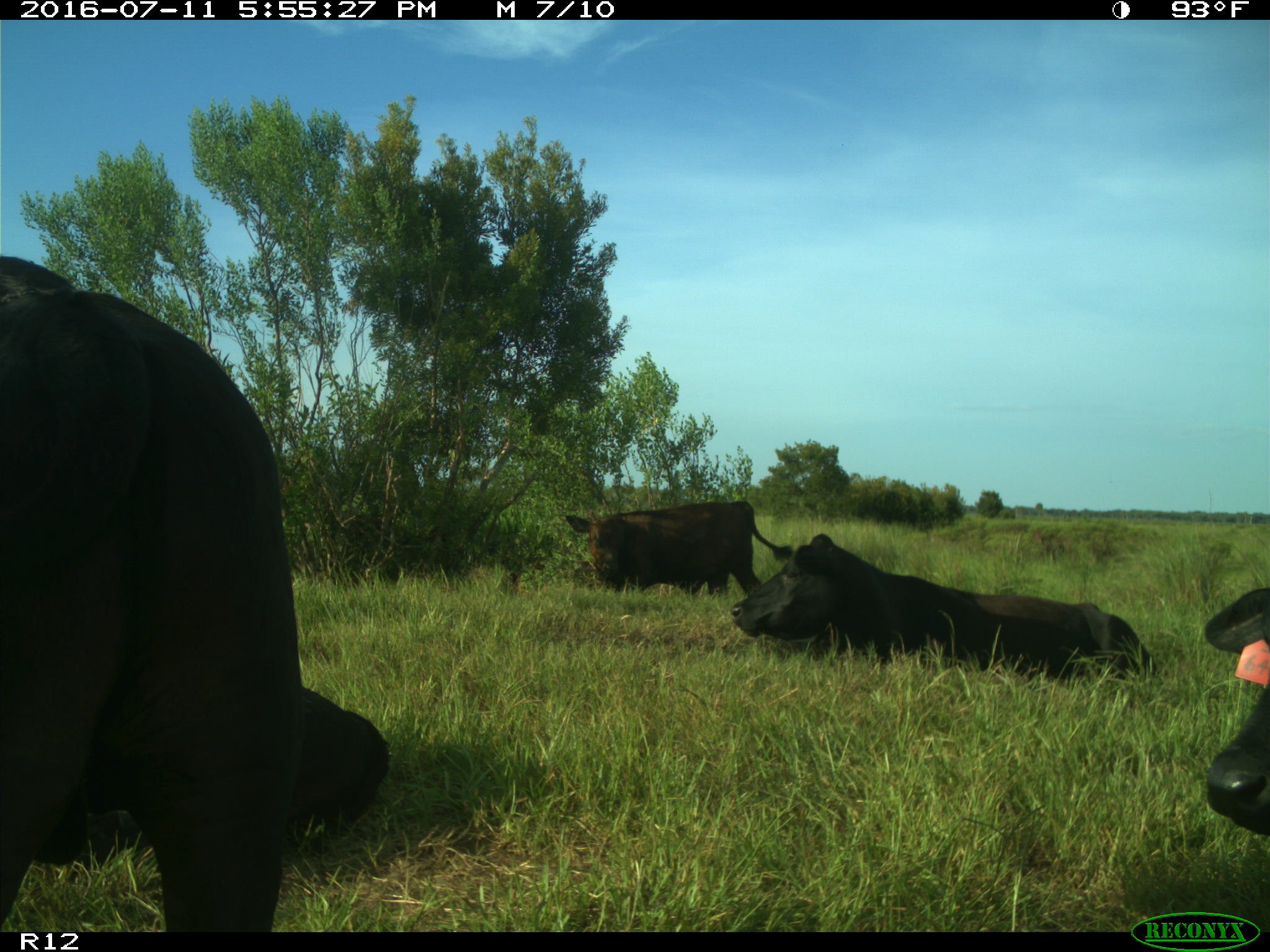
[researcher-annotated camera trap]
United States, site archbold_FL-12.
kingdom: Animalia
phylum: Chordata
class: Mammalia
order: Artiodactyla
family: Bovidae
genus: Bos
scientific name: Bos taurus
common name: domestic cow